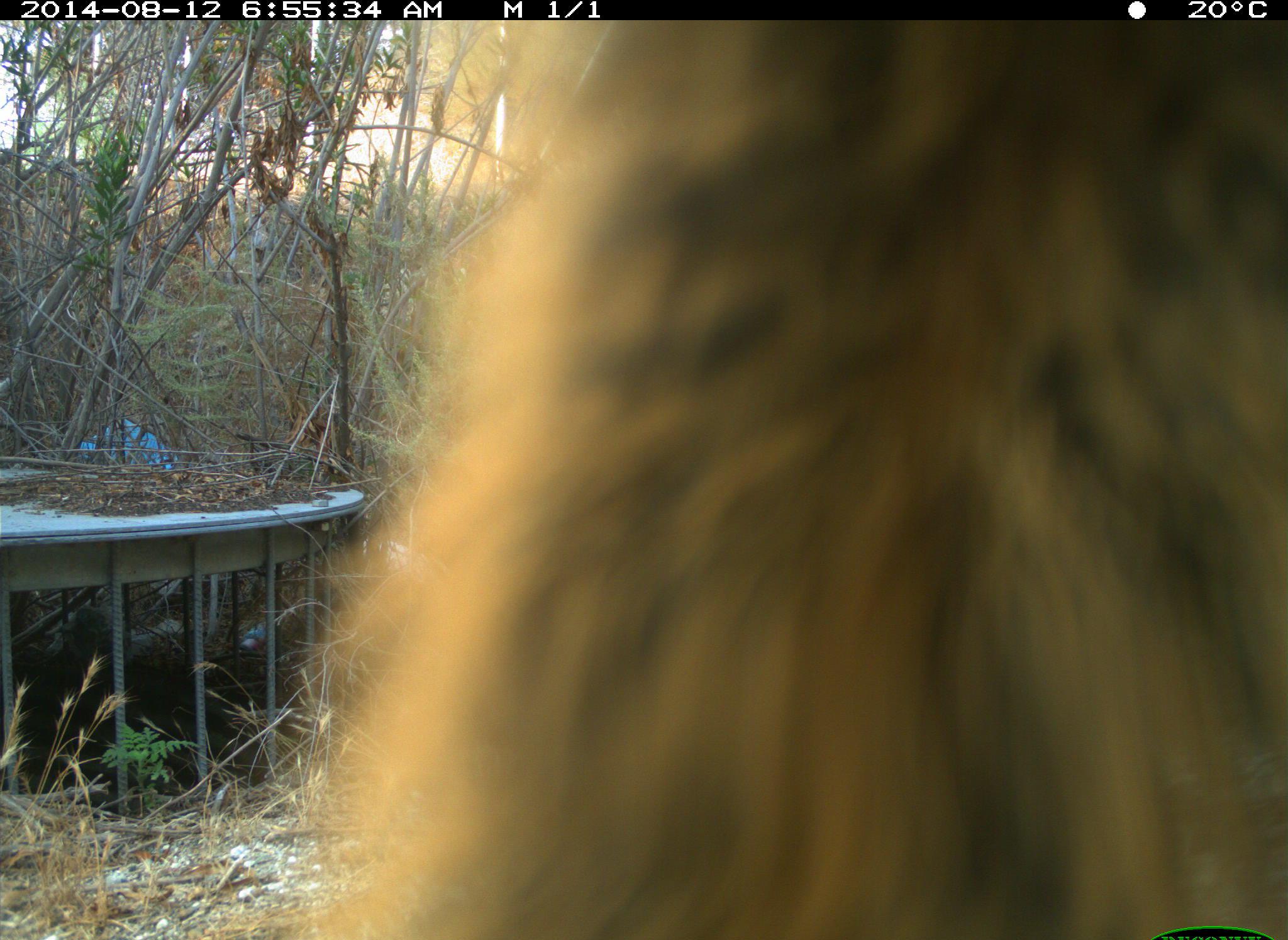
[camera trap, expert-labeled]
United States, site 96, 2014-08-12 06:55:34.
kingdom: Animalia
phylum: Chordata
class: Mammalia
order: Rodentia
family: Sciuridae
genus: Sciurus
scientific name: Sciurus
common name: squirrel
Squirrel (Sciurus).